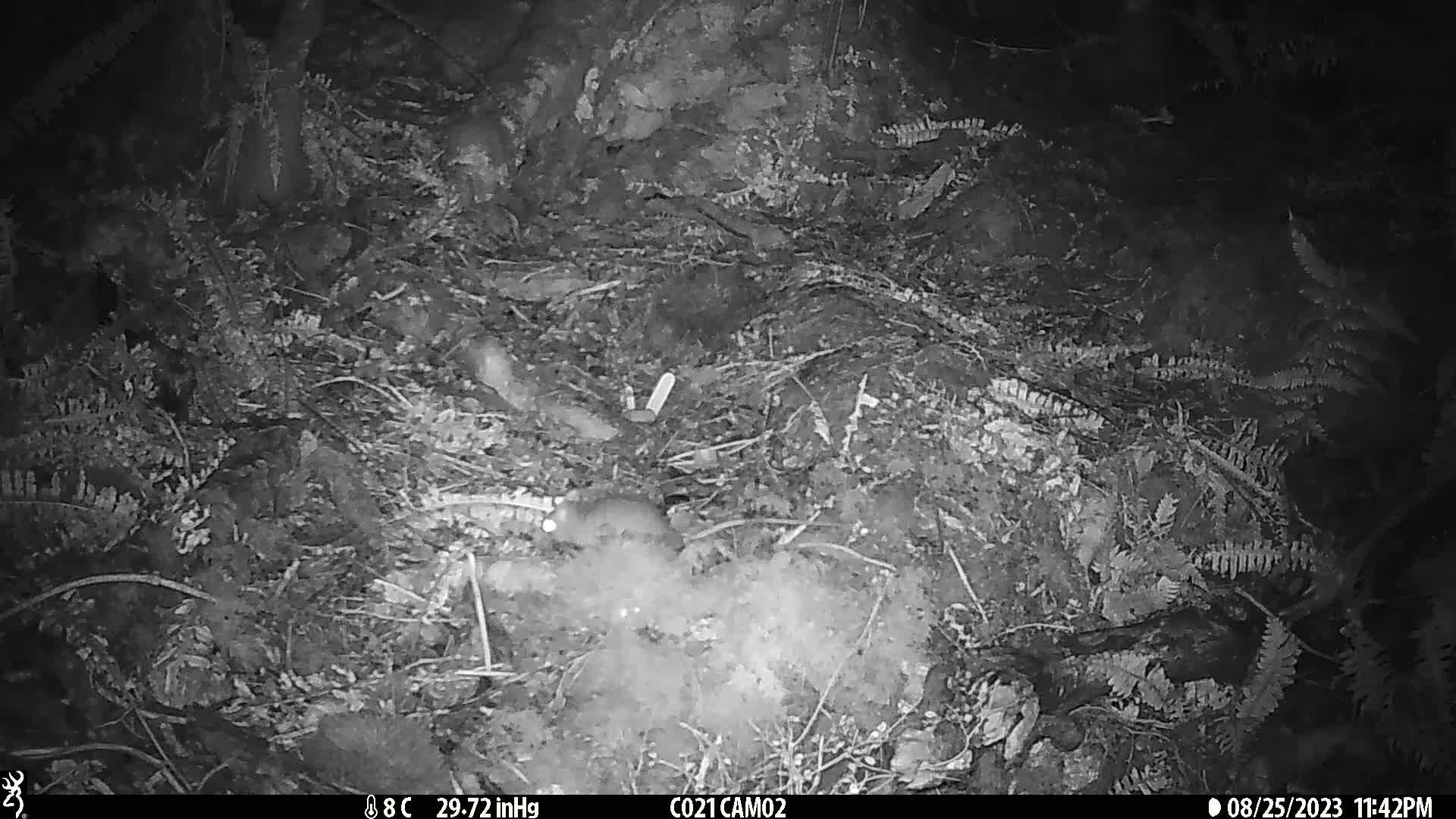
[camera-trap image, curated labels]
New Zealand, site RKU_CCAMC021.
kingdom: Animalia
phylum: Chordata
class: Mammalia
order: Rodentia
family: Muridae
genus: Rattus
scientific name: Rattus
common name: rat